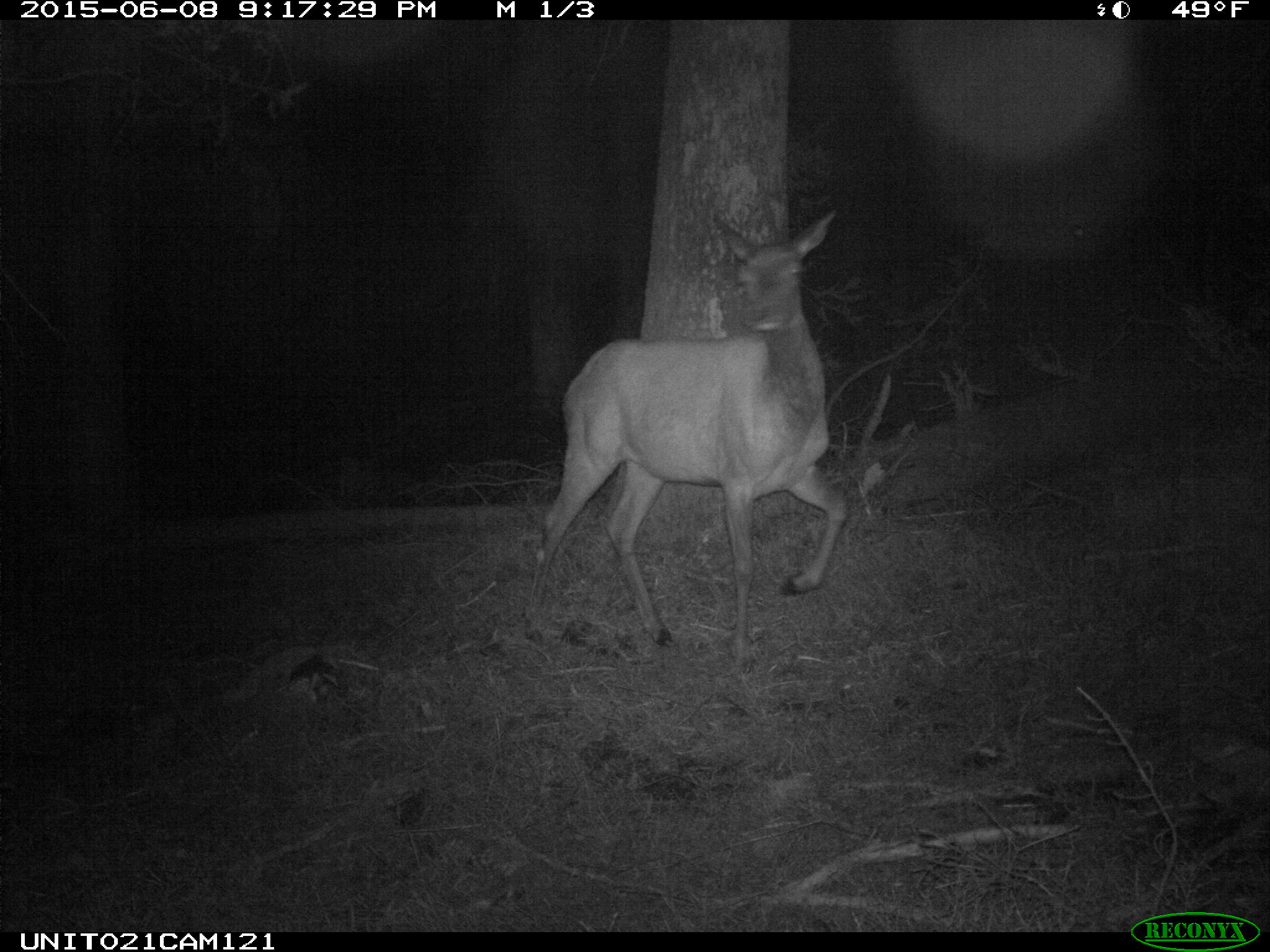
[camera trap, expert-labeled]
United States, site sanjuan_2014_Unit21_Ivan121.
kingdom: Animalia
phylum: Chordata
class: Mammalia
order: Artiodactyla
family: Cervidae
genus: Cervus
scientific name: Cervus elaphus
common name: red deer